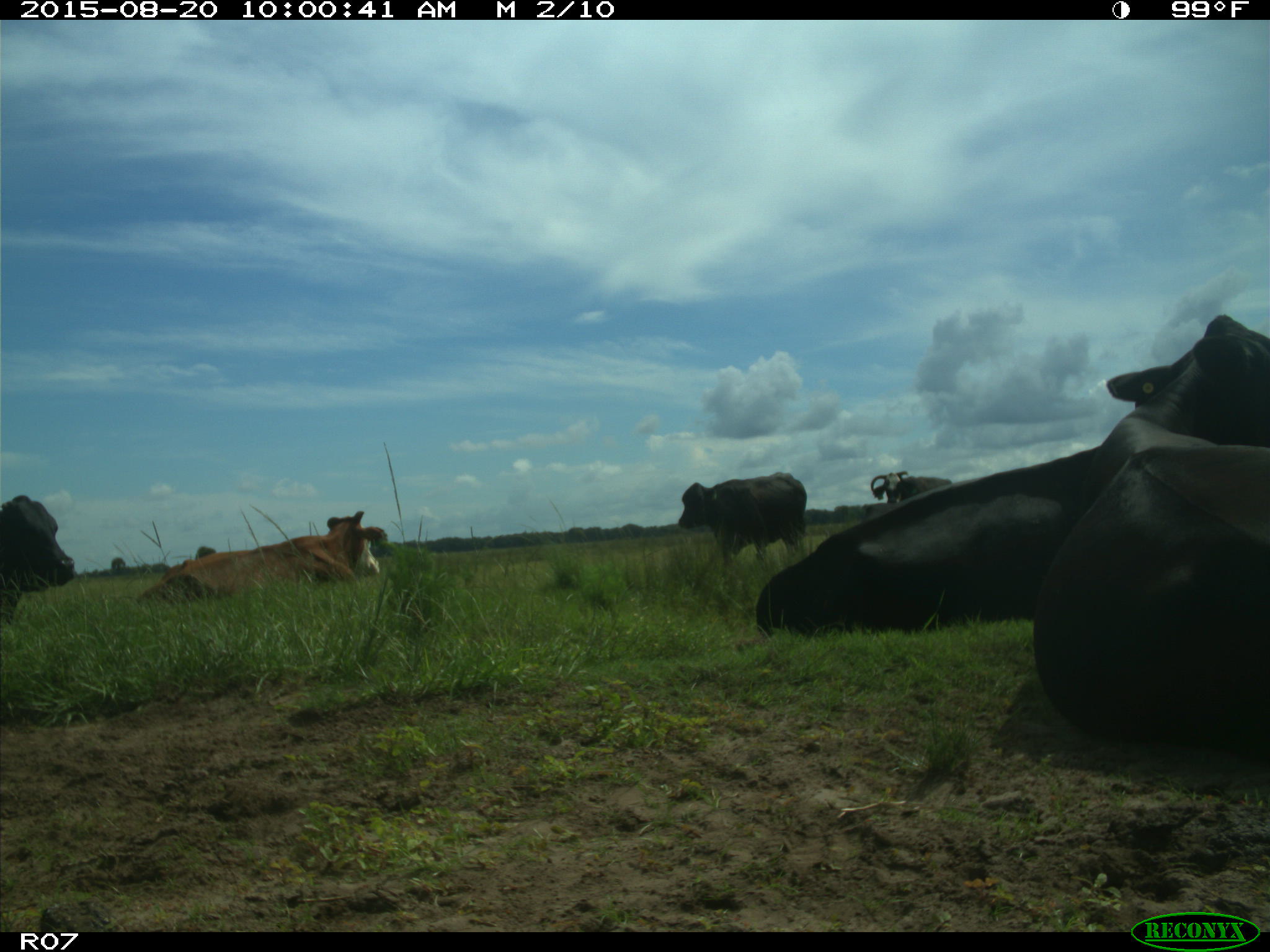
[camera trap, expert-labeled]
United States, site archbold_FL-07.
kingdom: Animalia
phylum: Chordata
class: Mammalia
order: Artiodactyla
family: Bovidae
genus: Bos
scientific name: Bos taurus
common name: domestic cow